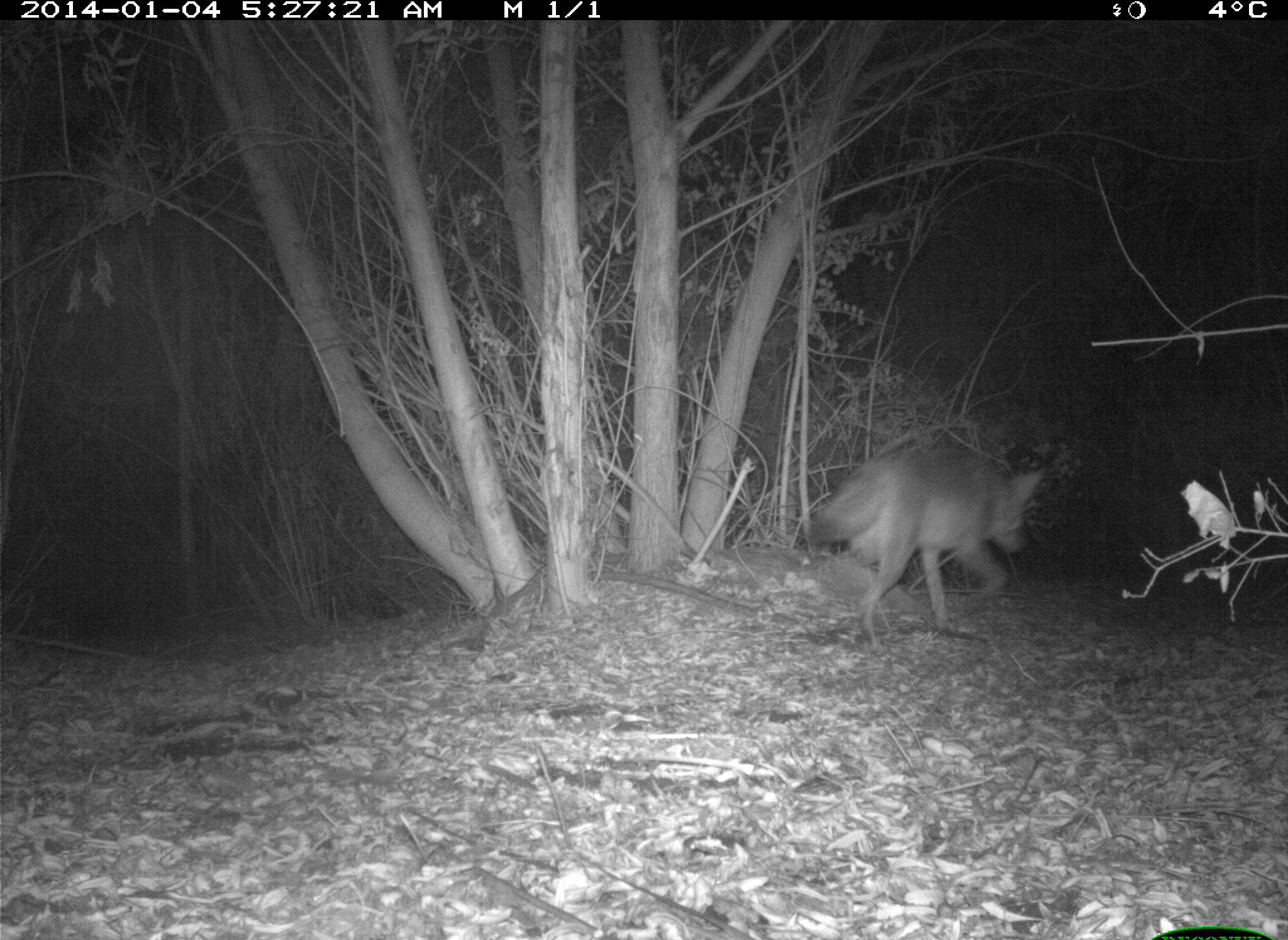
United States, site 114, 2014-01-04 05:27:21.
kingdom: Animalia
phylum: Chordata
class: Mammalia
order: Carnivora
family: Canidae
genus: Canis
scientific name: Canis latrans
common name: coyote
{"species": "coyote (Canis latrans)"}